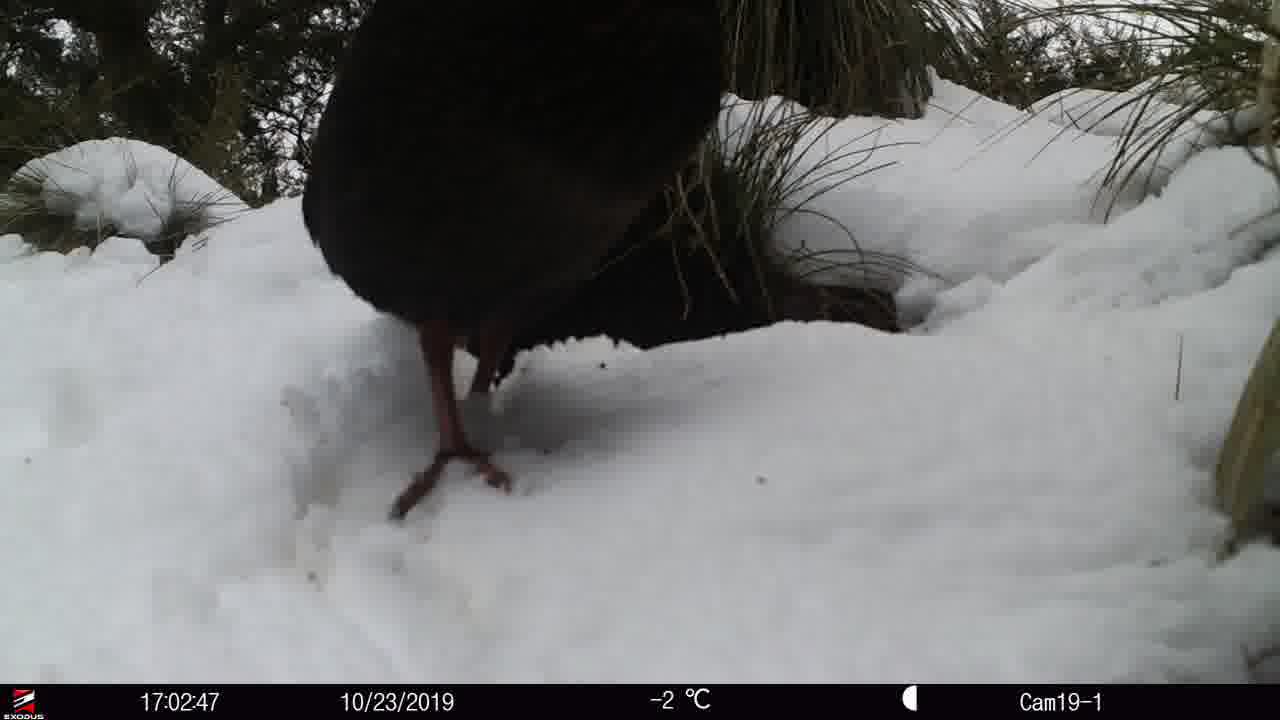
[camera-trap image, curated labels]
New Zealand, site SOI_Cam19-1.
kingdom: Animalia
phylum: Chordata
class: Aves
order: Gruiformes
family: Rallidae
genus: Gallirallus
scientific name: Gallirallus australis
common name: weka